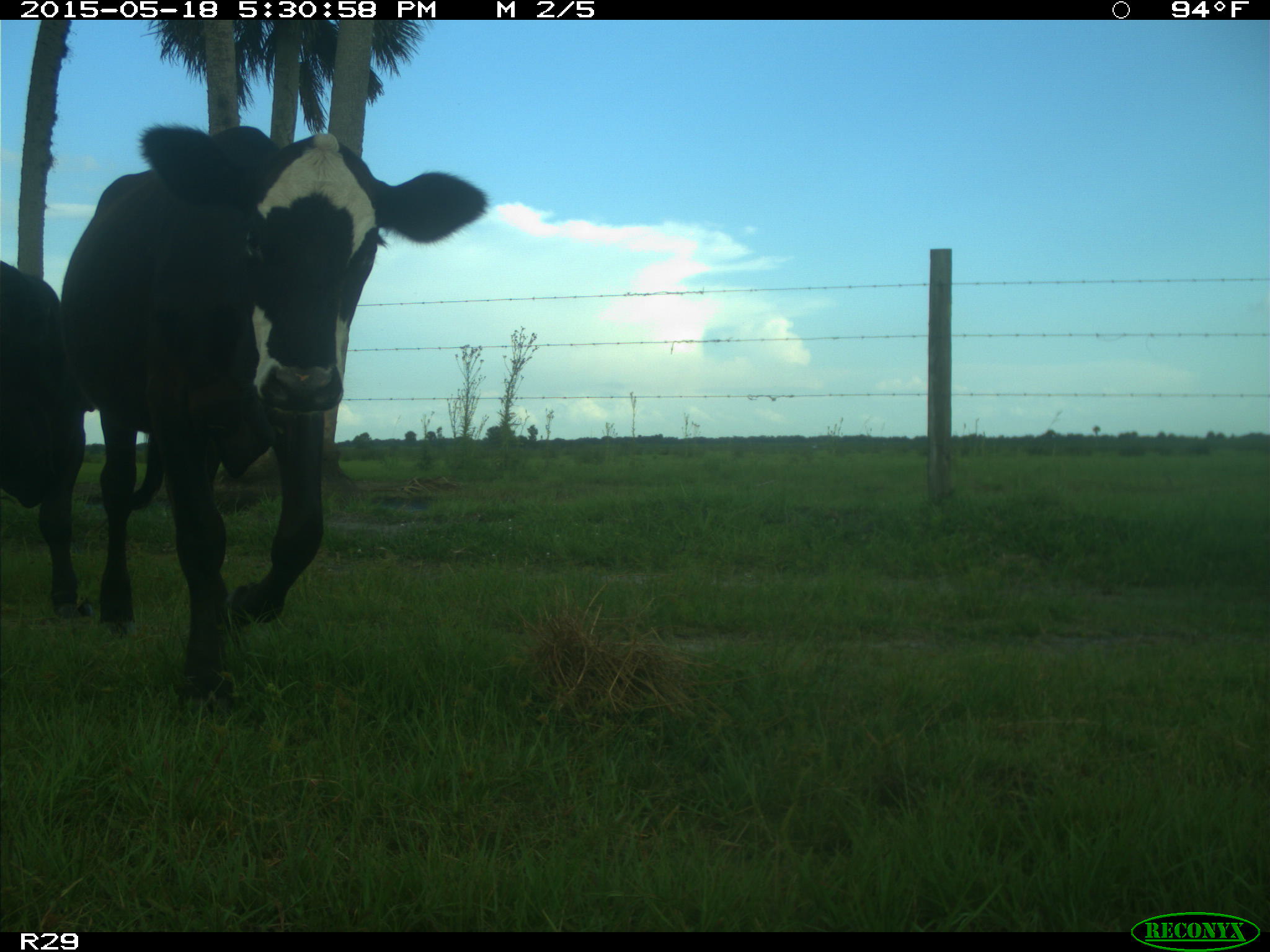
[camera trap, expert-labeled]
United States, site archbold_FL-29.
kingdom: Animalia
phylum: Chordata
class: Mammalia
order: Artiodactyla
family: Bovidae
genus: Bos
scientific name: Bos taurus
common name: domestic cow